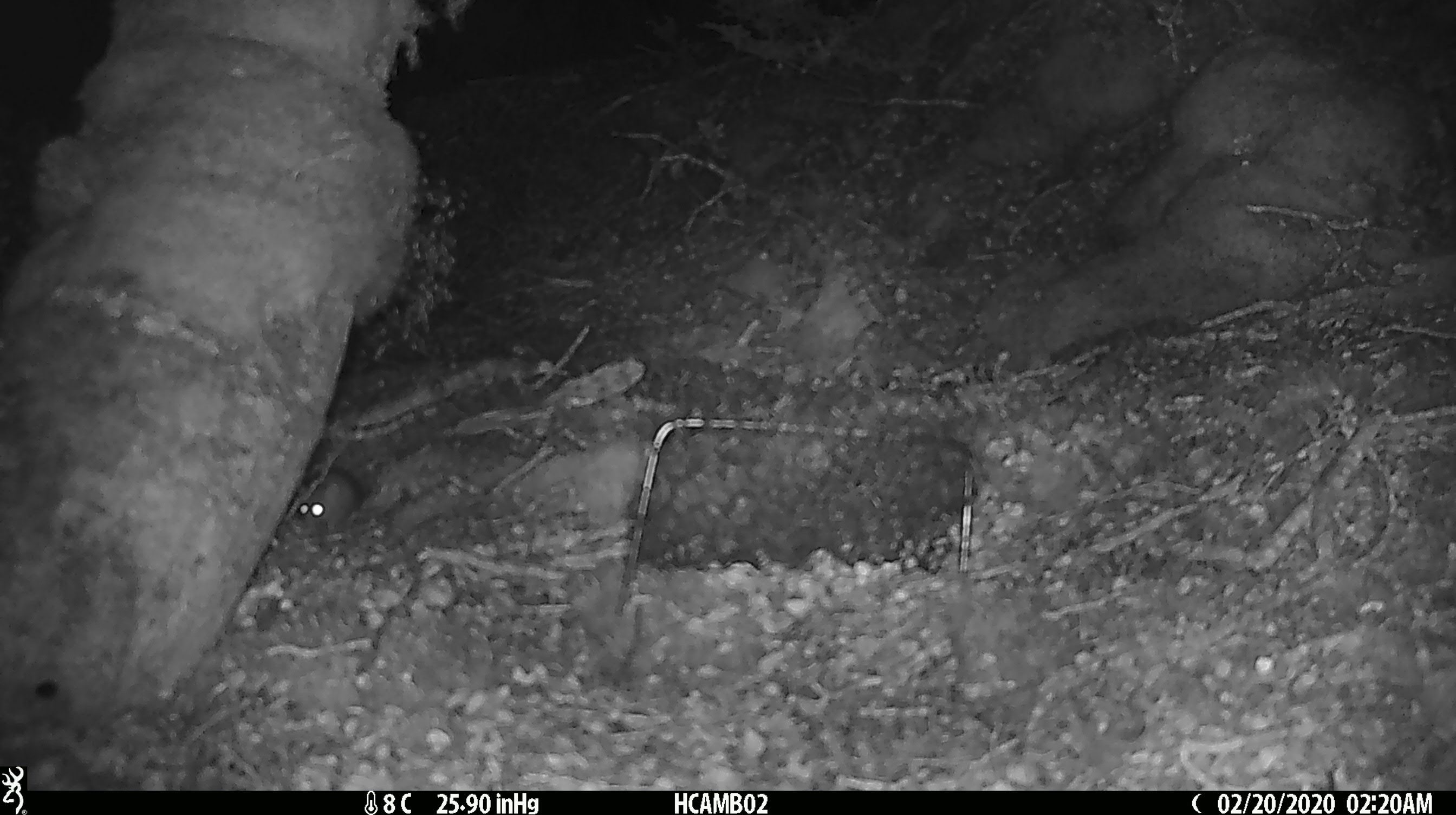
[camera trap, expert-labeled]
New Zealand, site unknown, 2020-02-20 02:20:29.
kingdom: Animalia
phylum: Chordata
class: Mammalia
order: Rodentia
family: Muridae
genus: Mus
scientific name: Mus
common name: mouse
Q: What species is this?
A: Mouse (Mus).